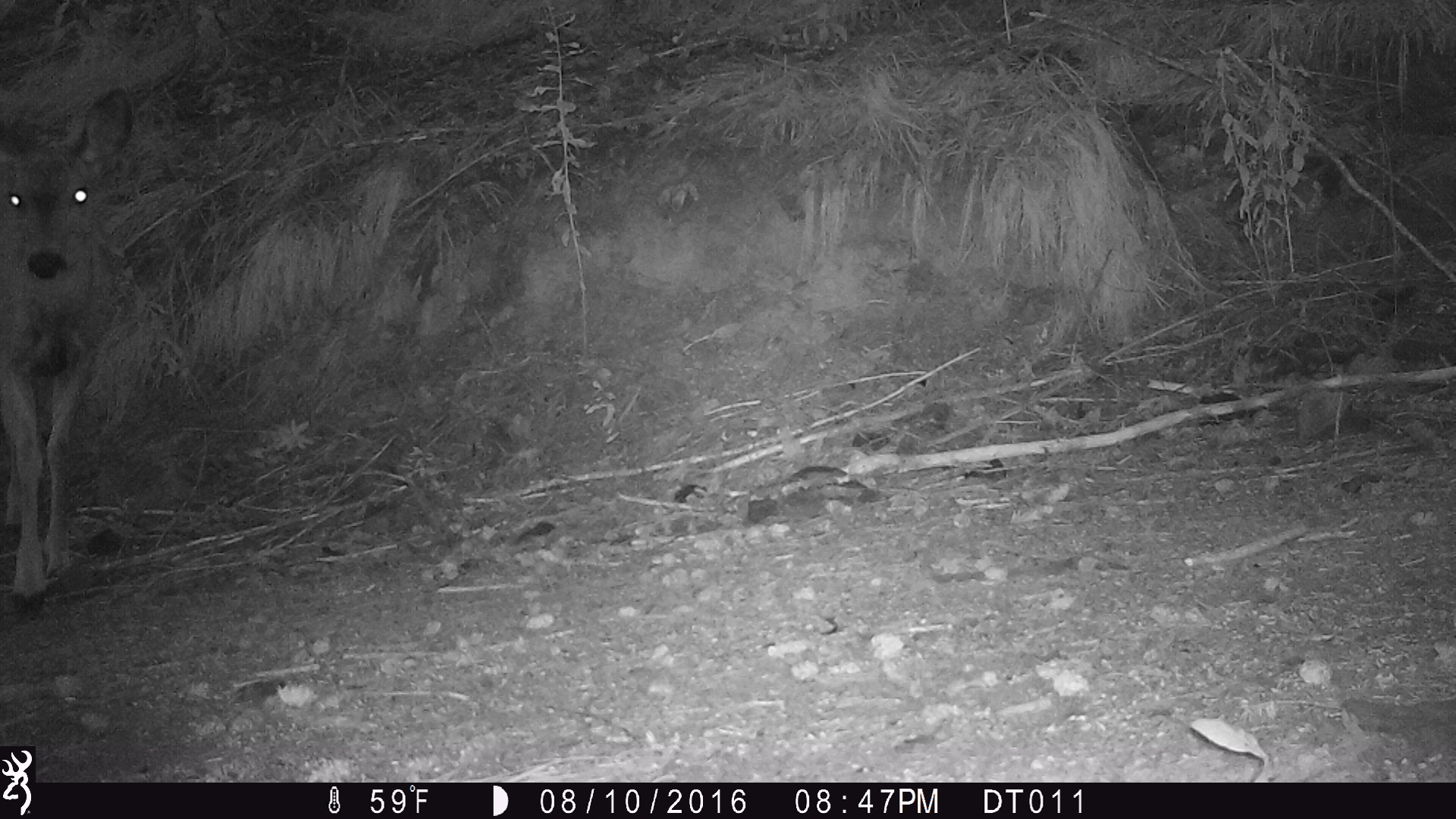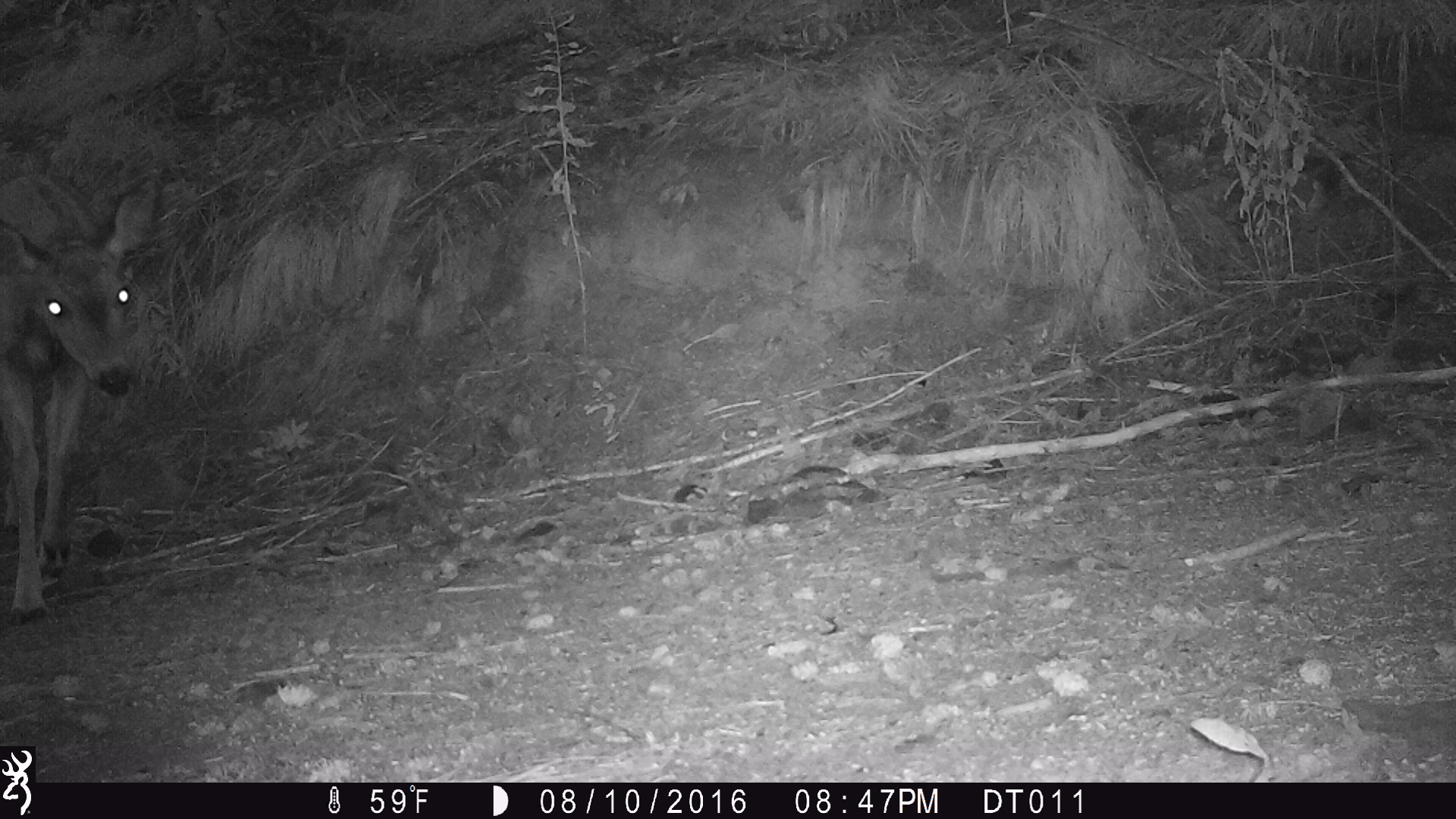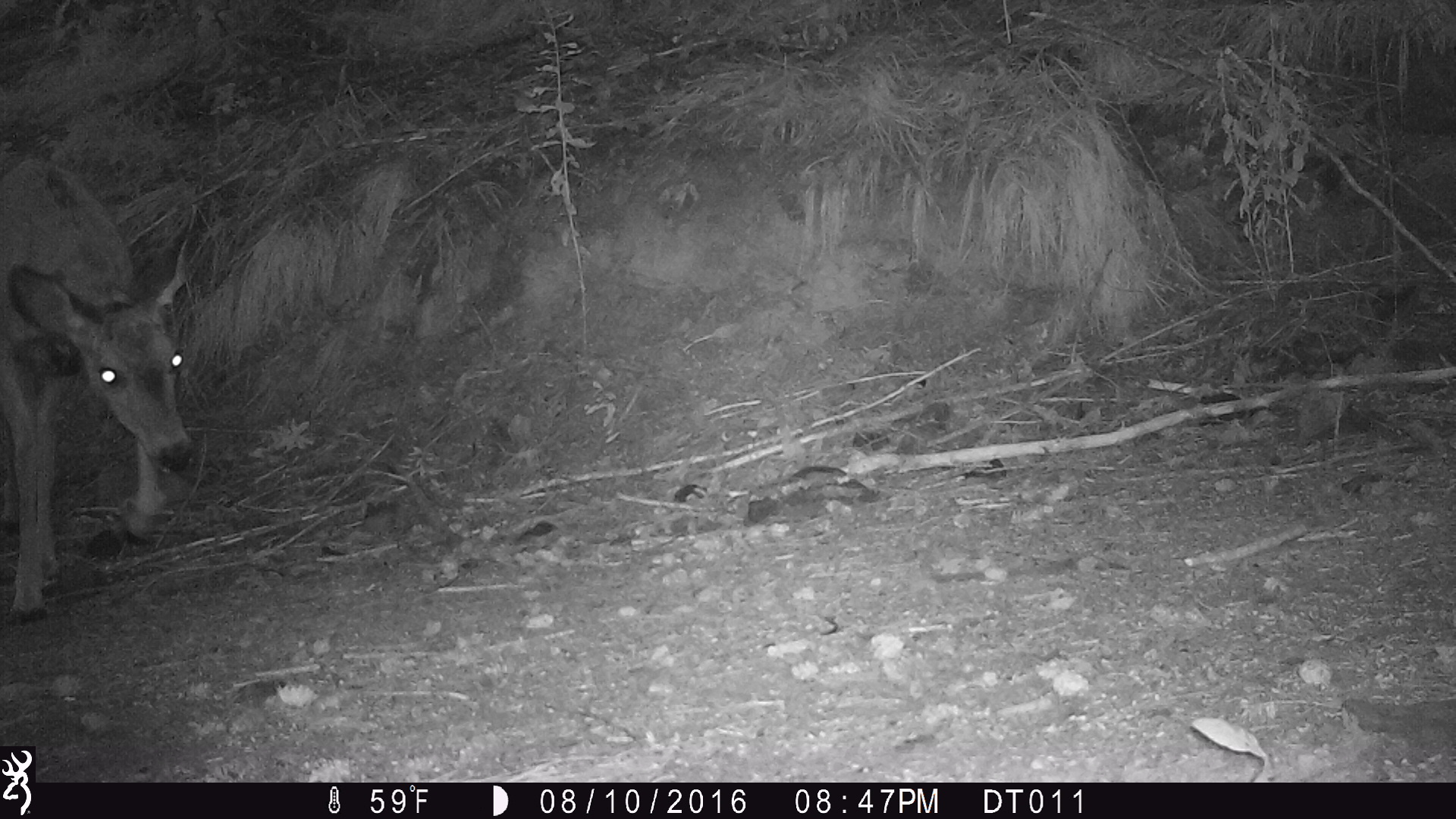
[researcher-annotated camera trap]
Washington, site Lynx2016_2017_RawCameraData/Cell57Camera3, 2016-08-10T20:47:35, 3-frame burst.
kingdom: Animalia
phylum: Chordata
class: Mammalia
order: Artiodactyla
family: Cervidae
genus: Odocoileus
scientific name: Odocoileus hemionus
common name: mule deer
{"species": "Odocoileus hemionus (mule deer)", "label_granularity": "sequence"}